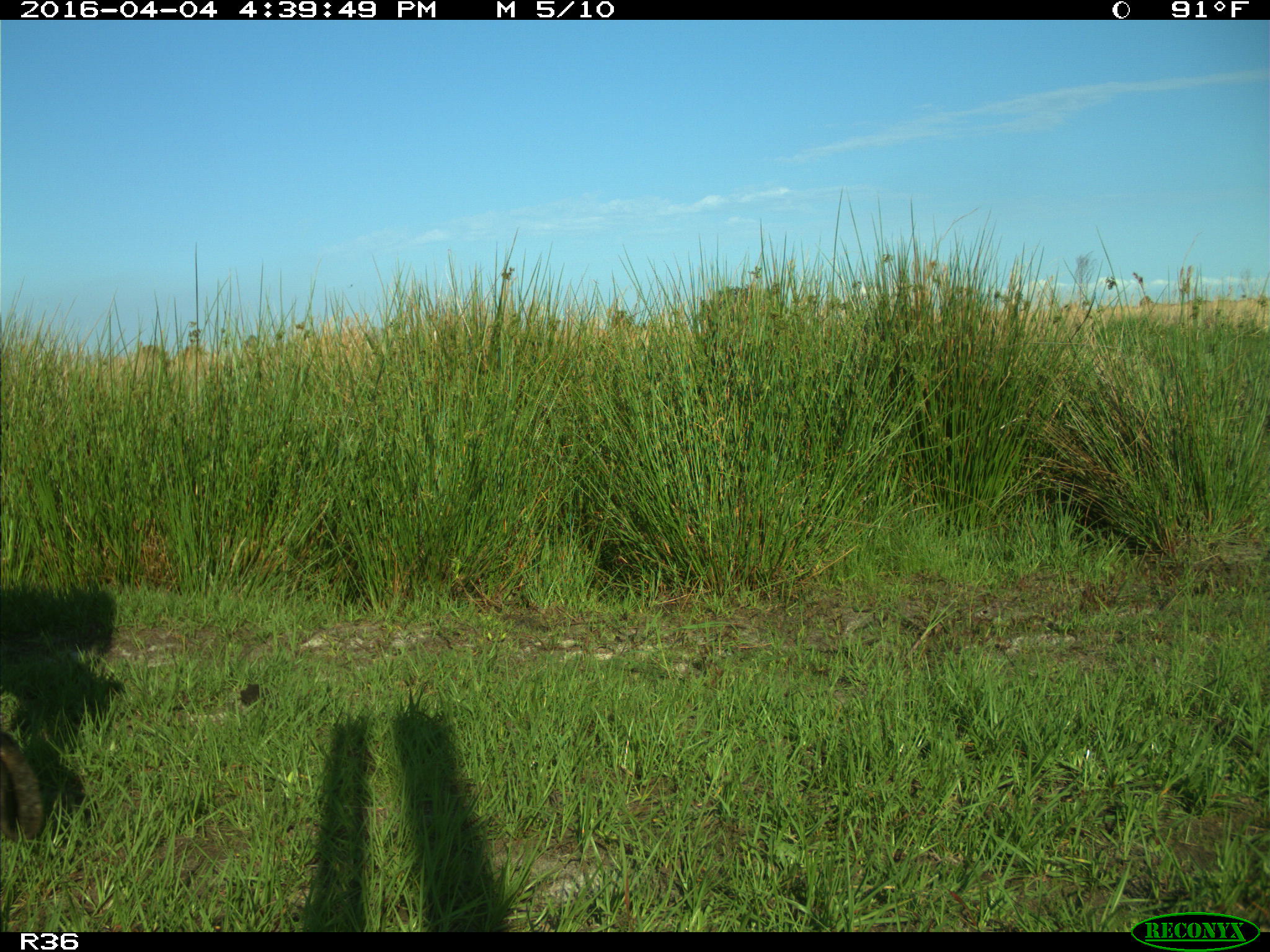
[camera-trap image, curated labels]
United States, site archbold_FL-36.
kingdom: Animalia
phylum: Chordata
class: Mammalia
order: Artiodactyla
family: Bovidae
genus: Bos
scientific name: Bos taurus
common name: domestic cow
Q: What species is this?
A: Bos taurus (domestic cow).